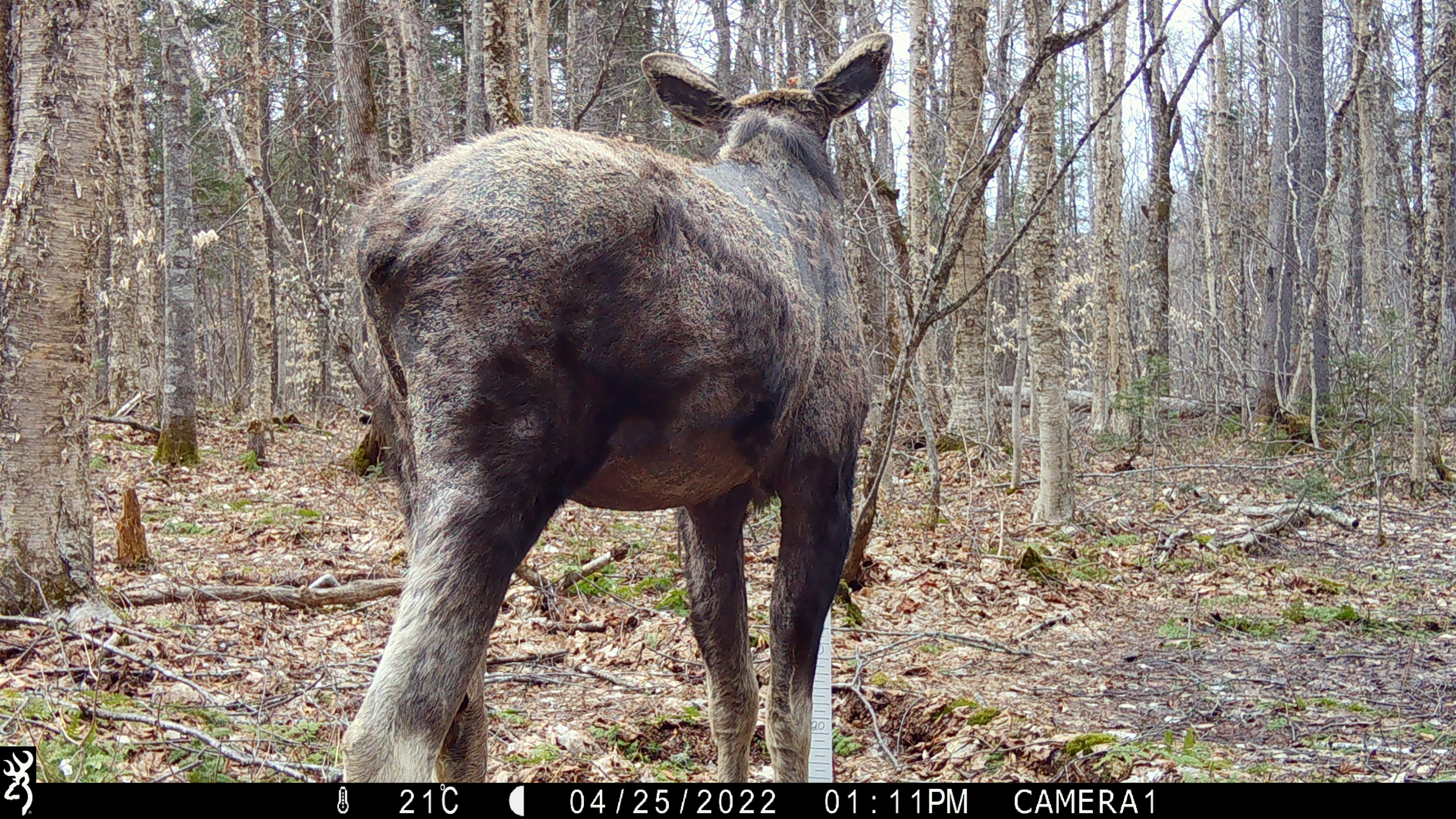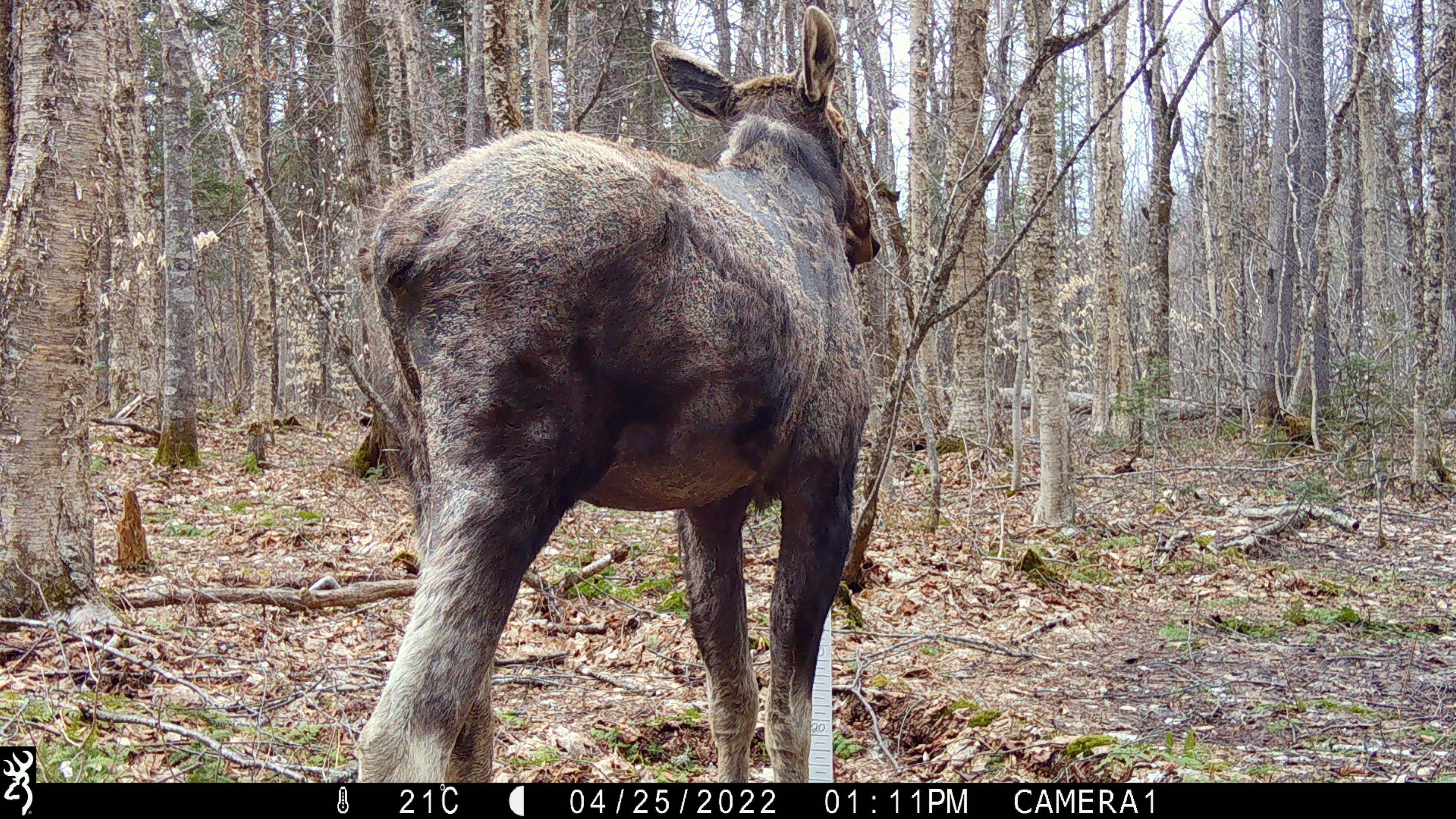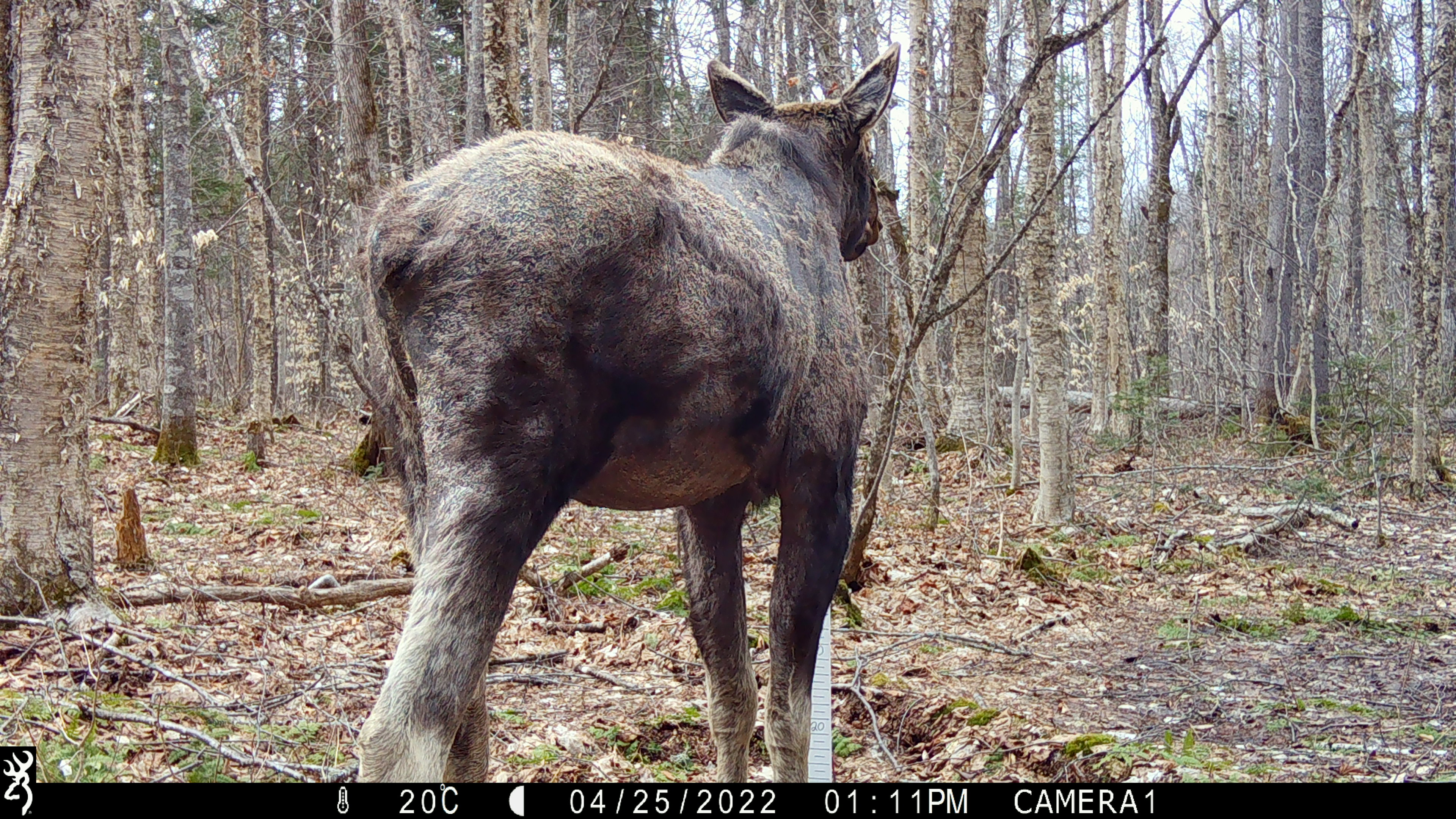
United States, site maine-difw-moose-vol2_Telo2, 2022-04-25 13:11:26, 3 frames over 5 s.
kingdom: Animalia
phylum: Chordata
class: Mammalia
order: Artiodactyla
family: Cervidae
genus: Alces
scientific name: Alces alces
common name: moose